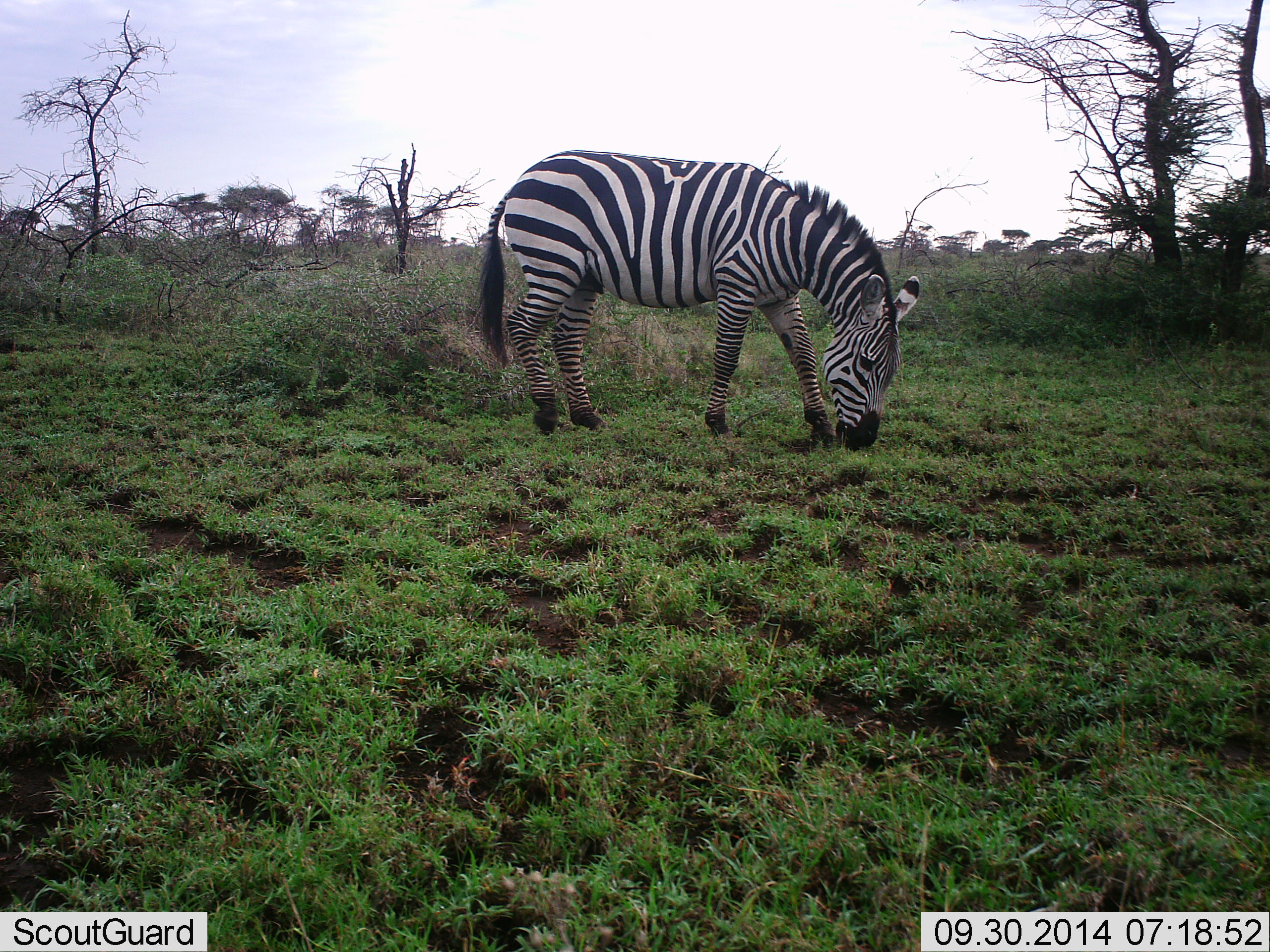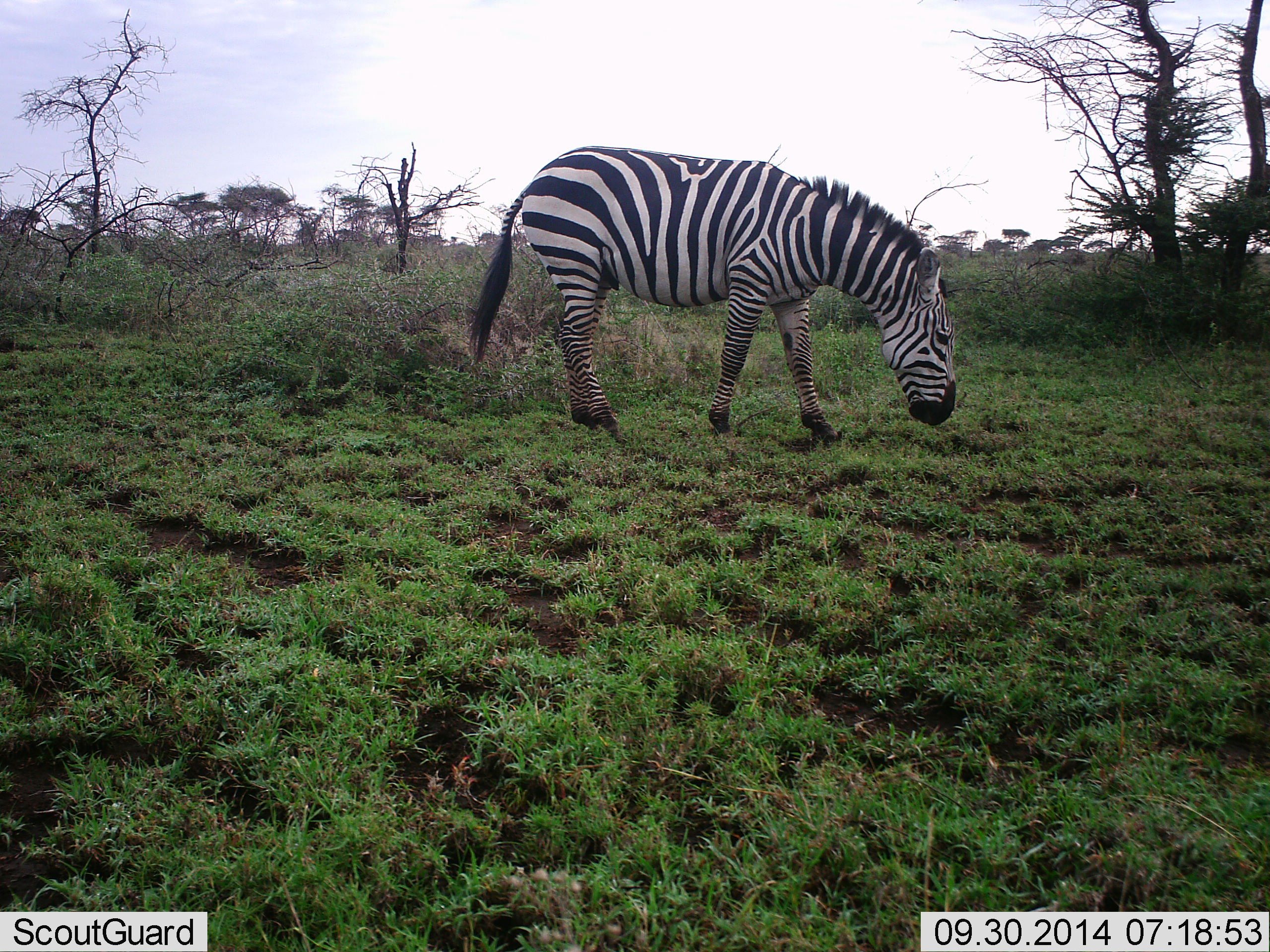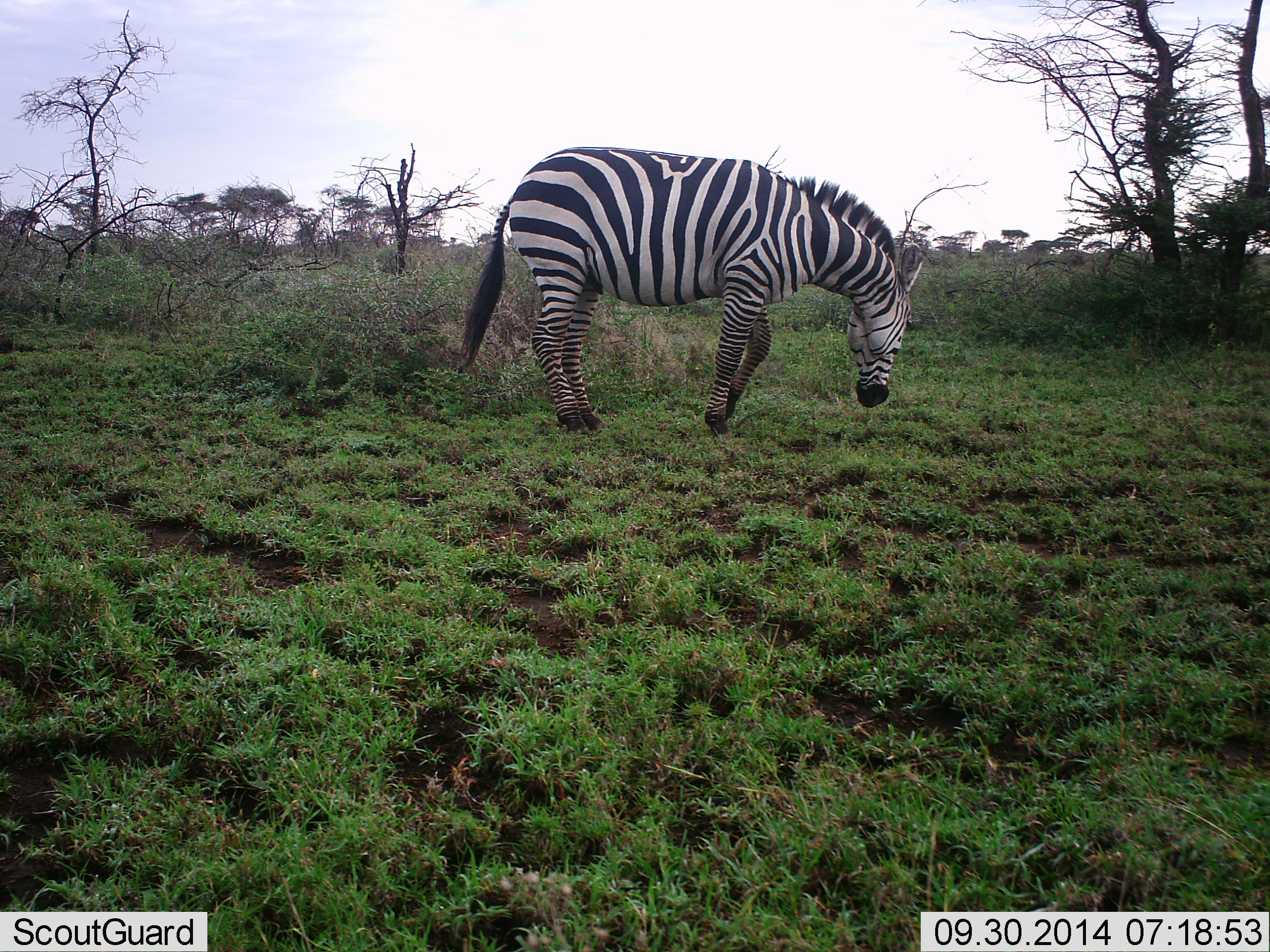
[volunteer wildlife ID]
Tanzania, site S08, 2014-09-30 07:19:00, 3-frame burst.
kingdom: Animalia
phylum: Chordata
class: Mammalia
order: Perissodactyla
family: Equidae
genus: Equus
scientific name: Equus quagga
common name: plains zebra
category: zebra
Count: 1.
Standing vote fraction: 10%.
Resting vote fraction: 0%.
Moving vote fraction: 10%.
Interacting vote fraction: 0%.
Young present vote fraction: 0%.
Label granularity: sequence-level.